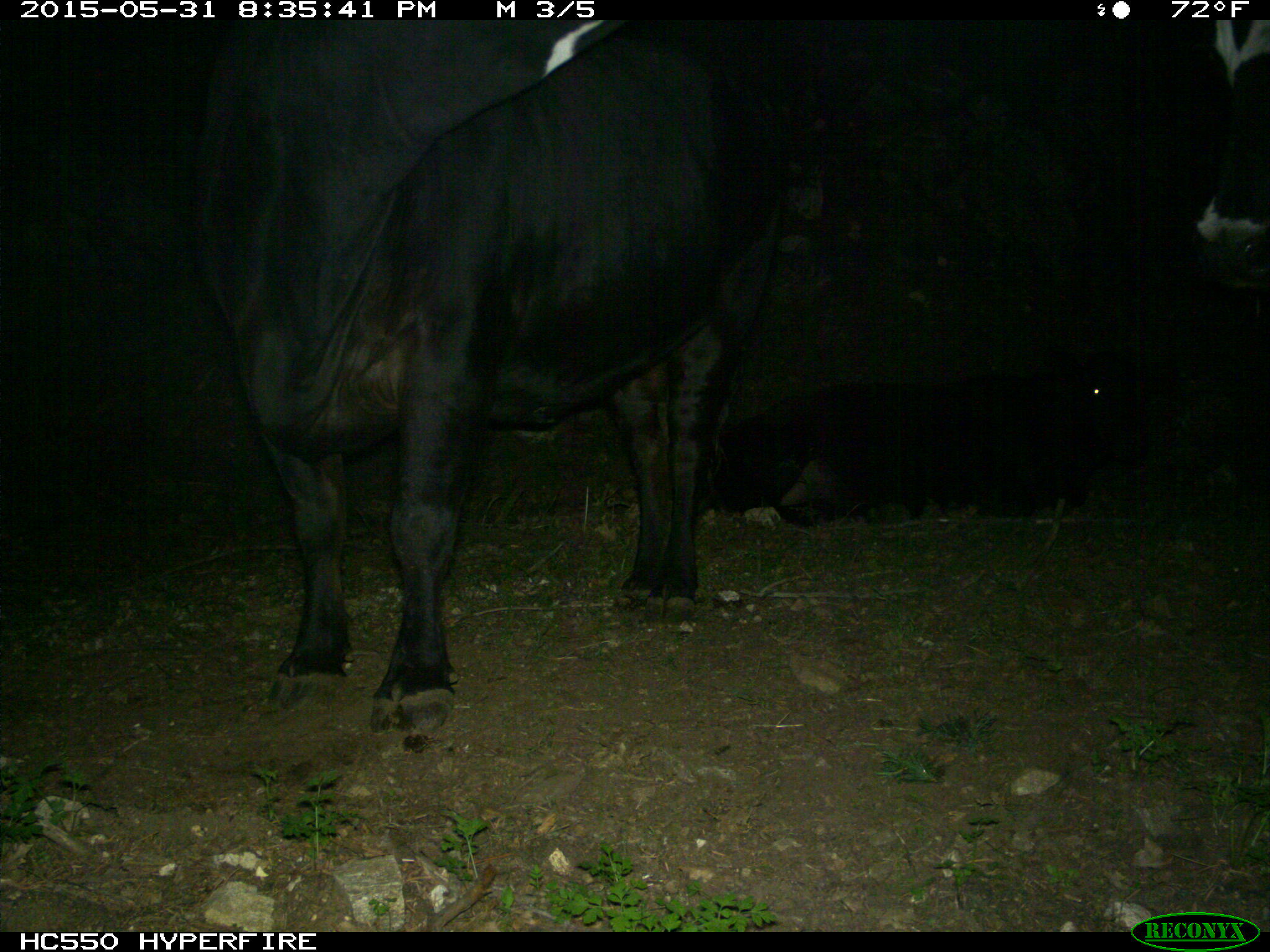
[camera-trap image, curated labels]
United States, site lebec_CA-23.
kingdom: Animalia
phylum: Chordata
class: Mammalia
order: Artiodactyla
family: Bovidae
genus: Bos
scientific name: Bos taurus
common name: domestic cow